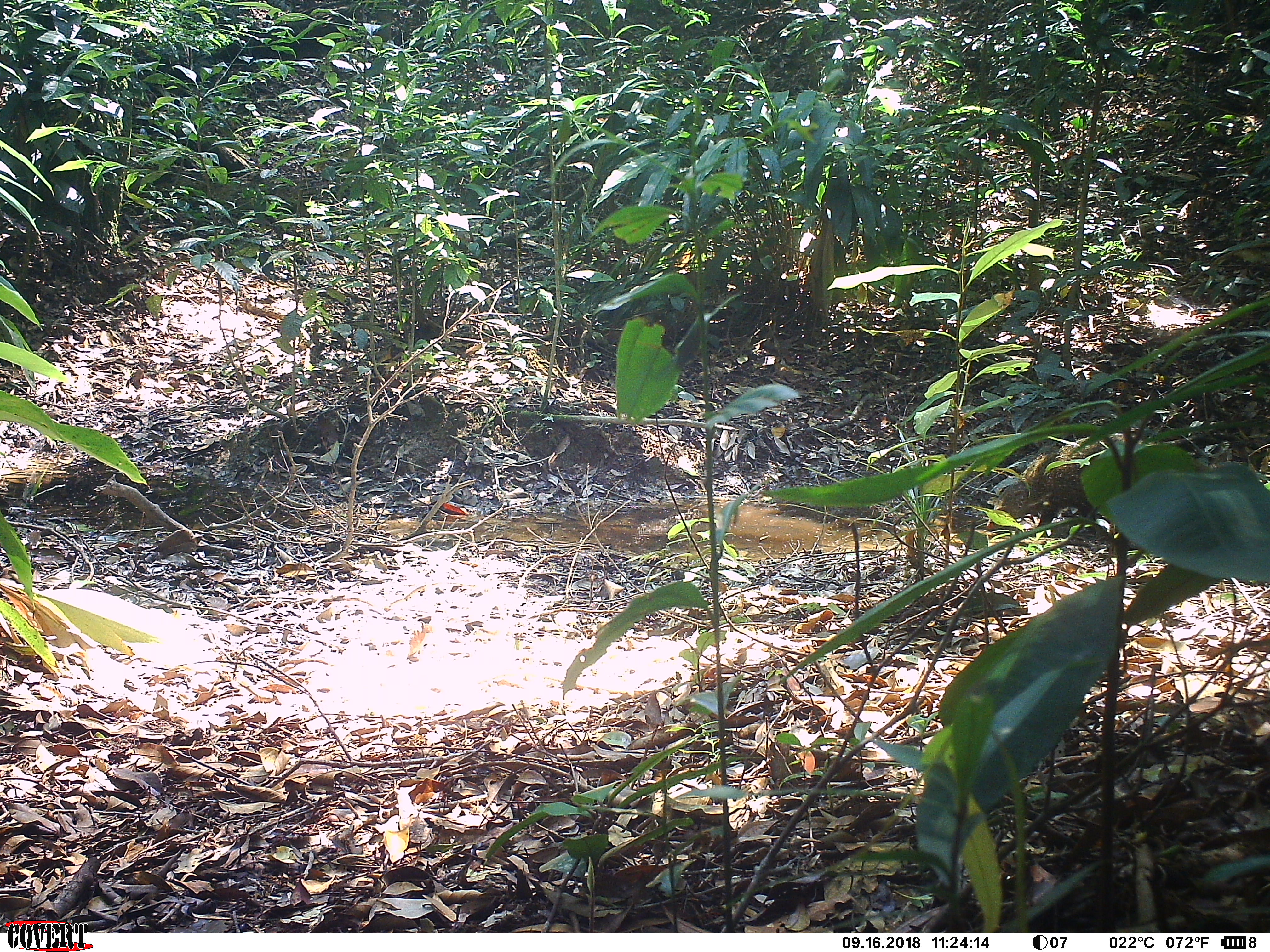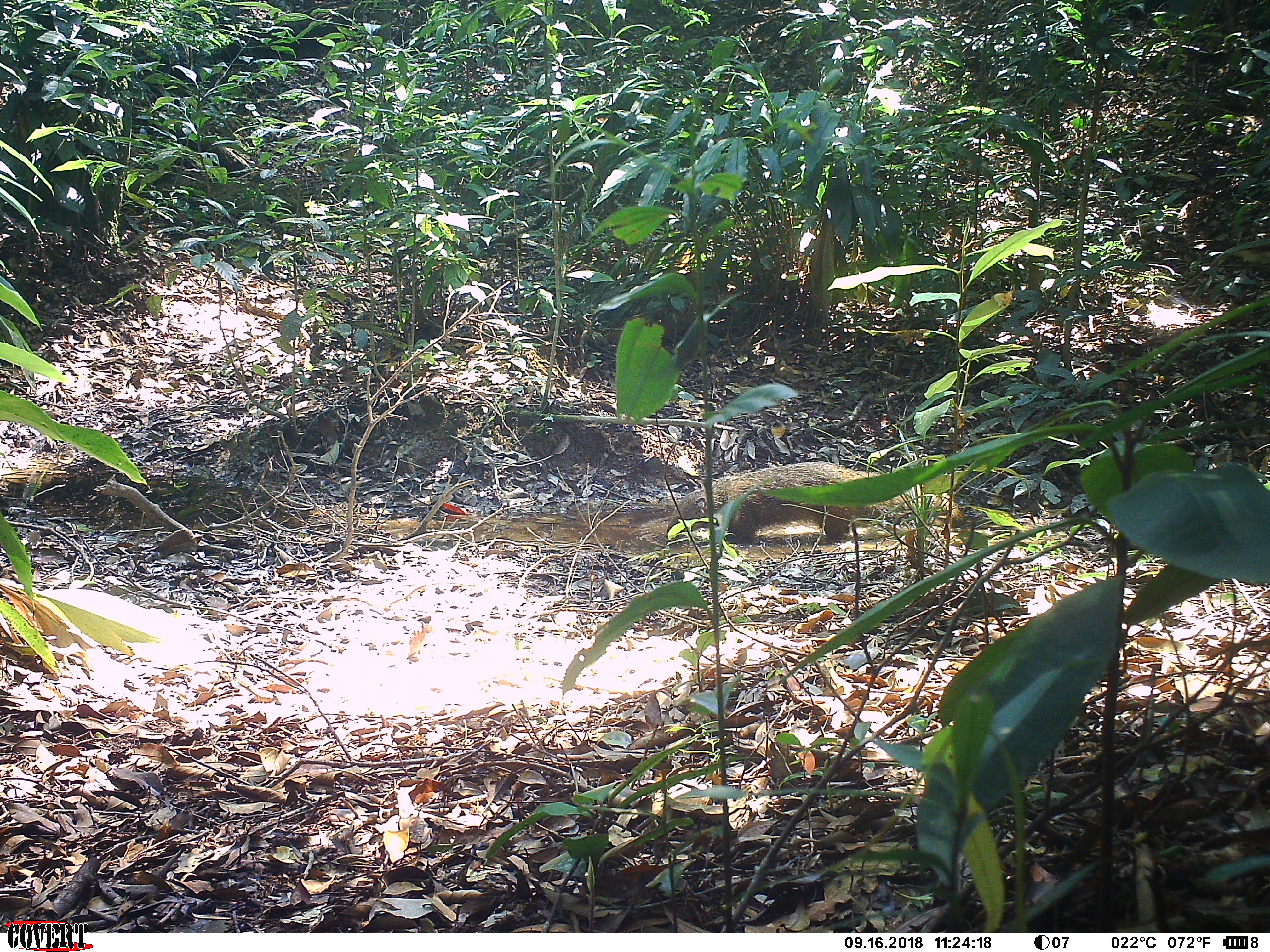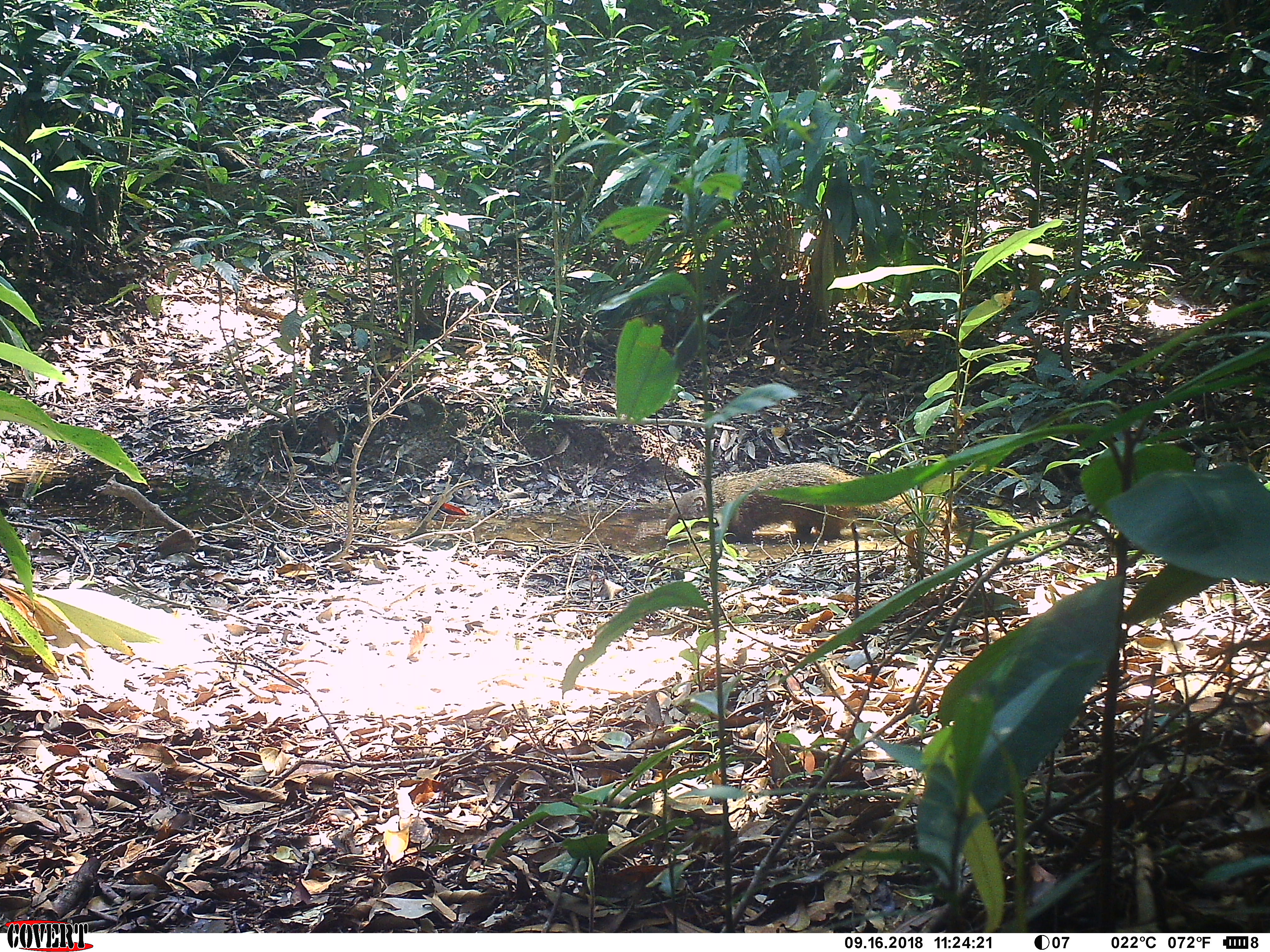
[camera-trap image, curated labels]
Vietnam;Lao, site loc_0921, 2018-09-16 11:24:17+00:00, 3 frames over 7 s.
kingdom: Animalia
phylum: Chordata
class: Mammalia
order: Carnivora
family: Herpestidae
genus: Urva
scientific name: Urva urva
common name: crab-eating mongoose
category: crab eating mongoose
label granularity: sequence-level